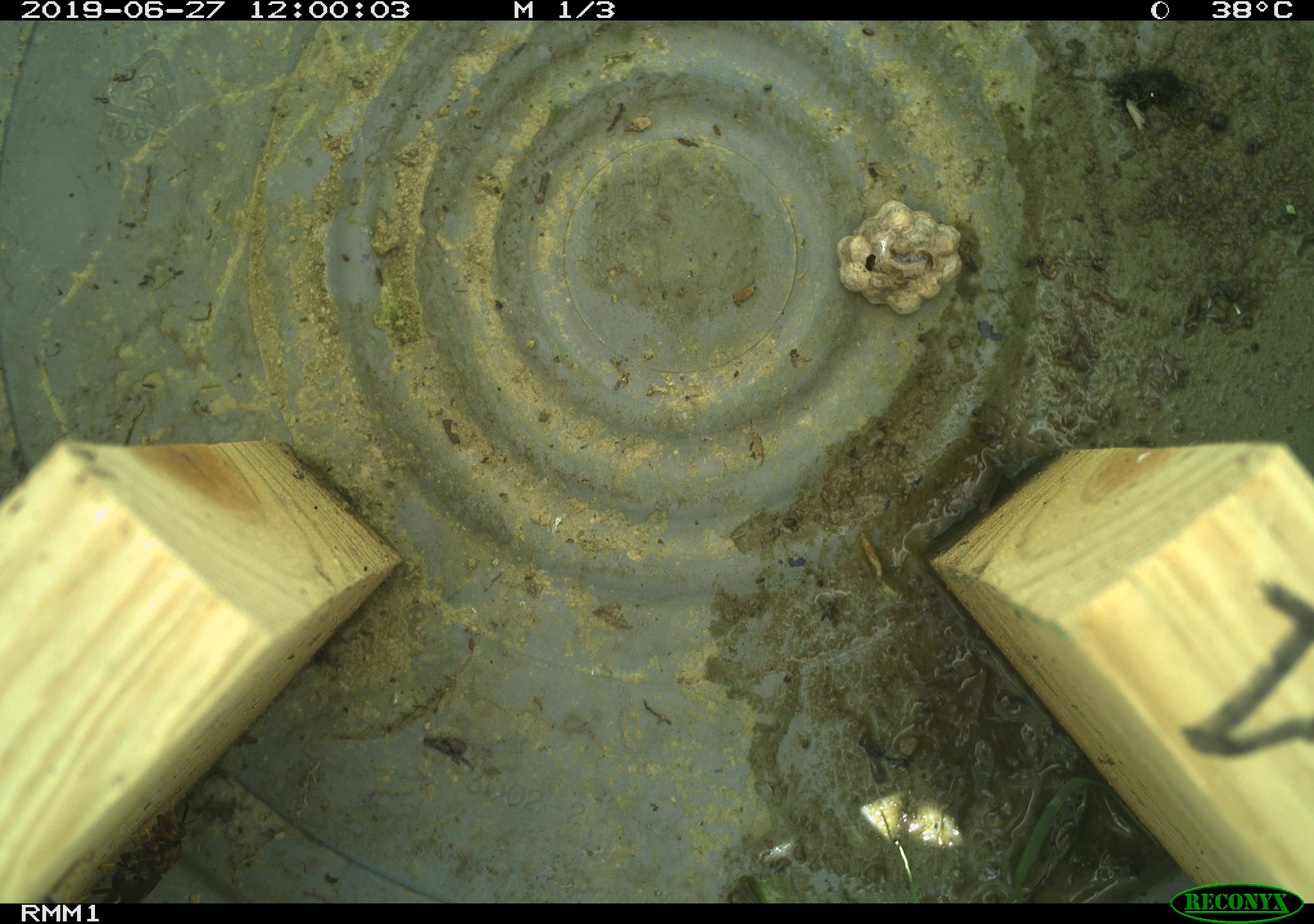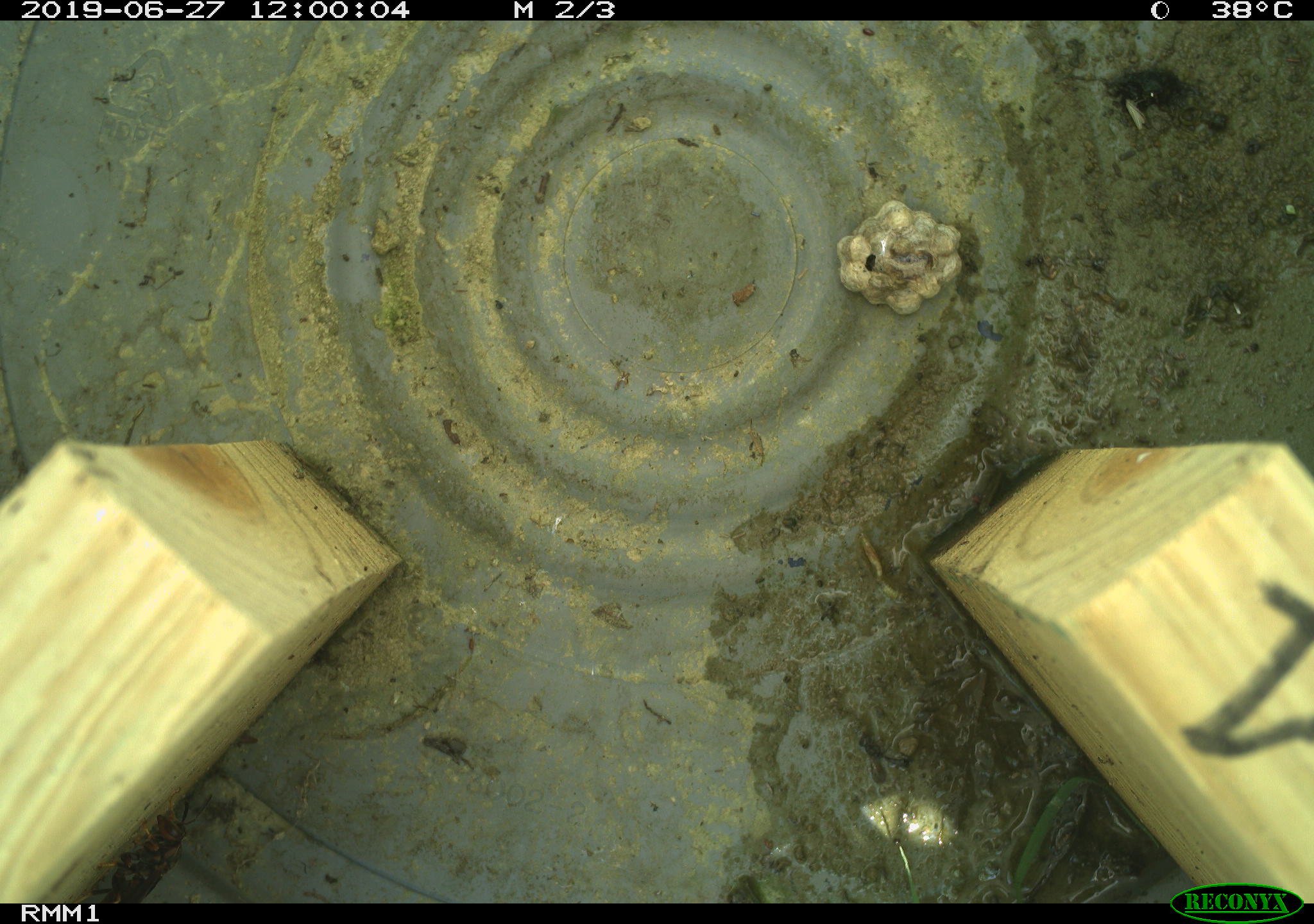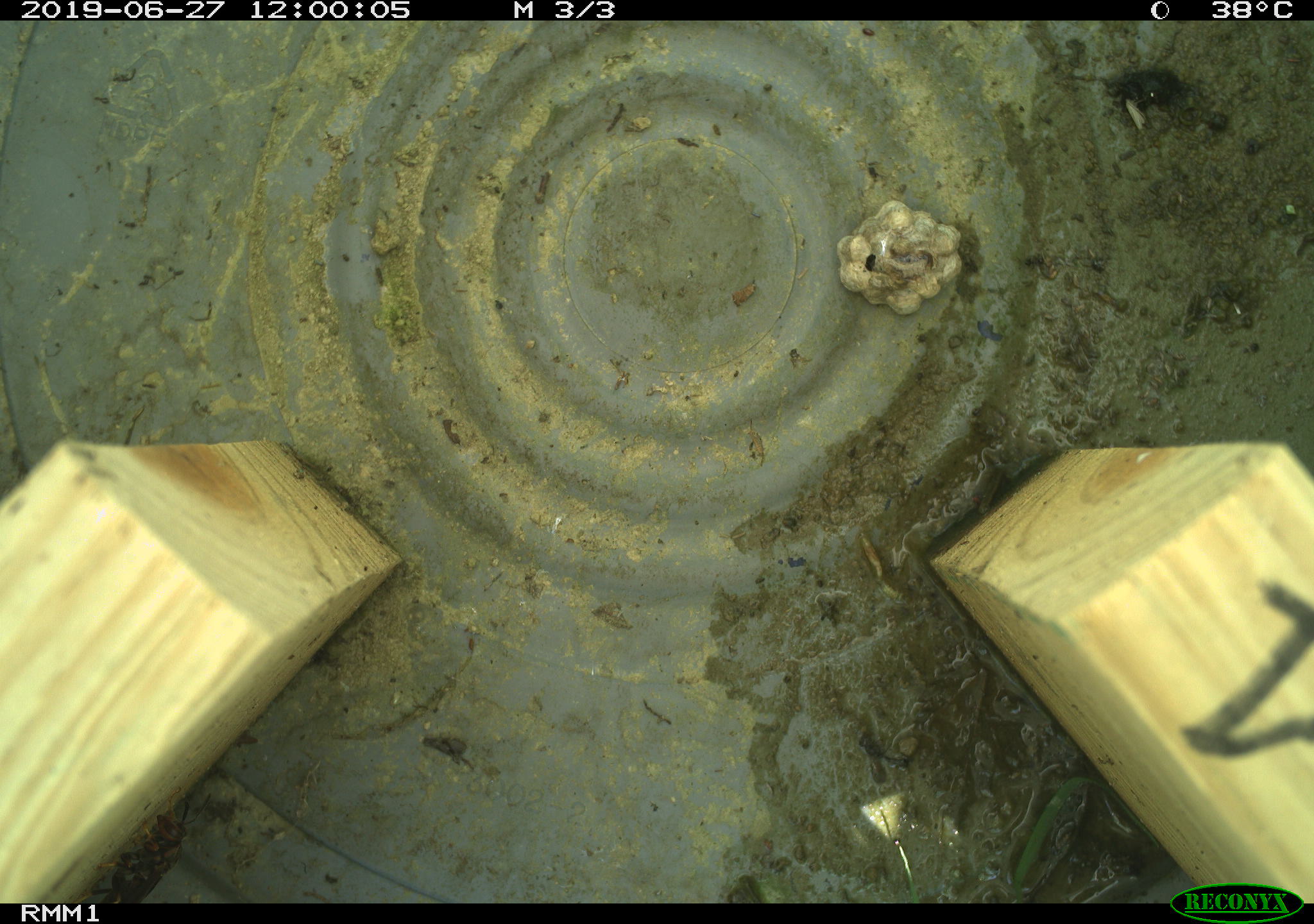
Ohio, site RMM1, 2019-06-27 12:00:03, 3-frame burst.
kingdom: Animalia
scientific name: Animalia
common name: animal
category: invertebrate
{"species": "invertebrate (animal) (Animalia)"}